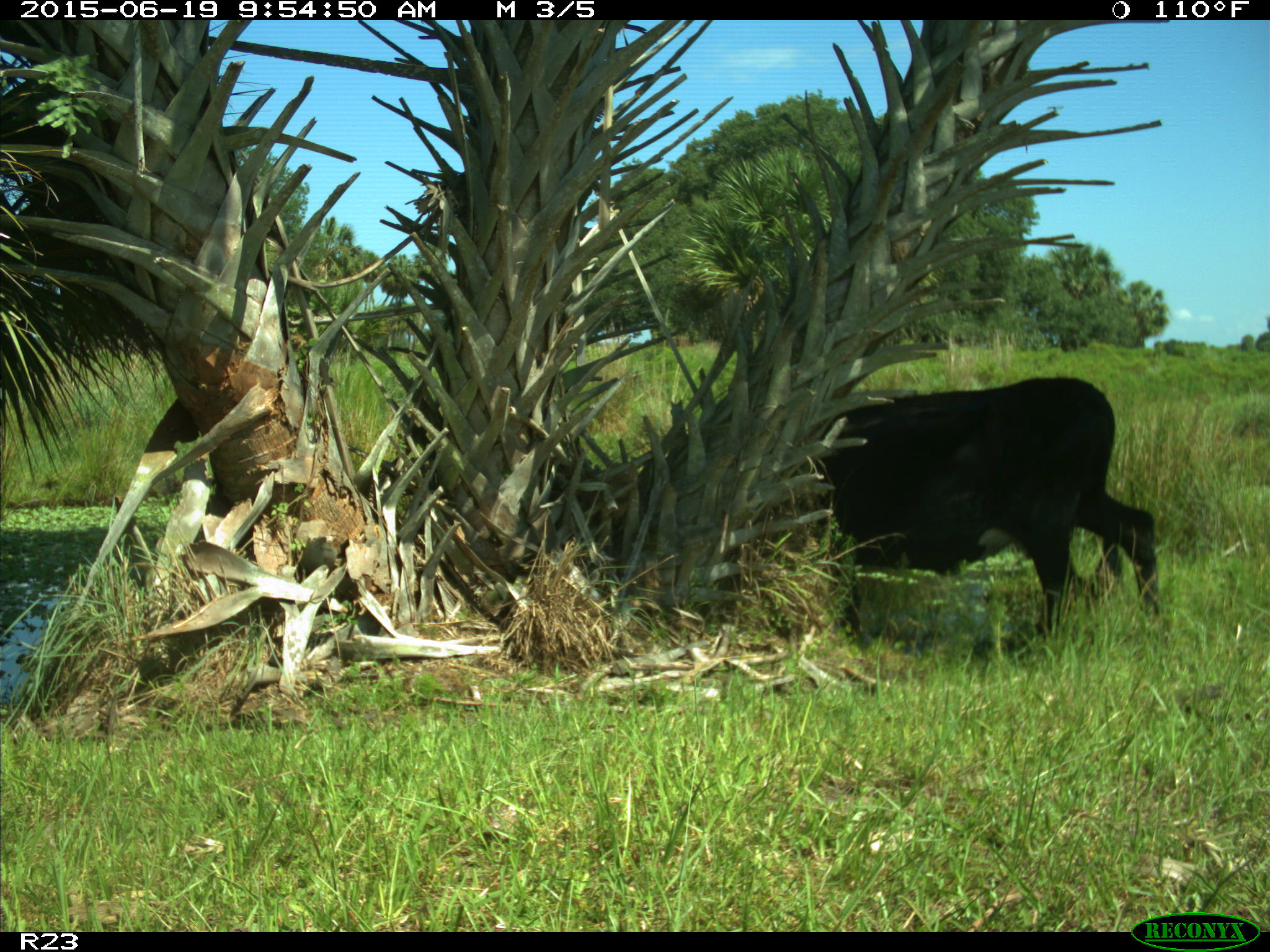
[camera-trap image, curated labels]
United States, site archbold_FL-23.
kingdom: Animalia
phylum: Chordata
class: Mammalia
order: Artiodactyla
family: Bovidae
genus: Bos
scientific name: Bos taurus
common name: domestic cow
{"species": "Bos taurus (domestic cow)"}